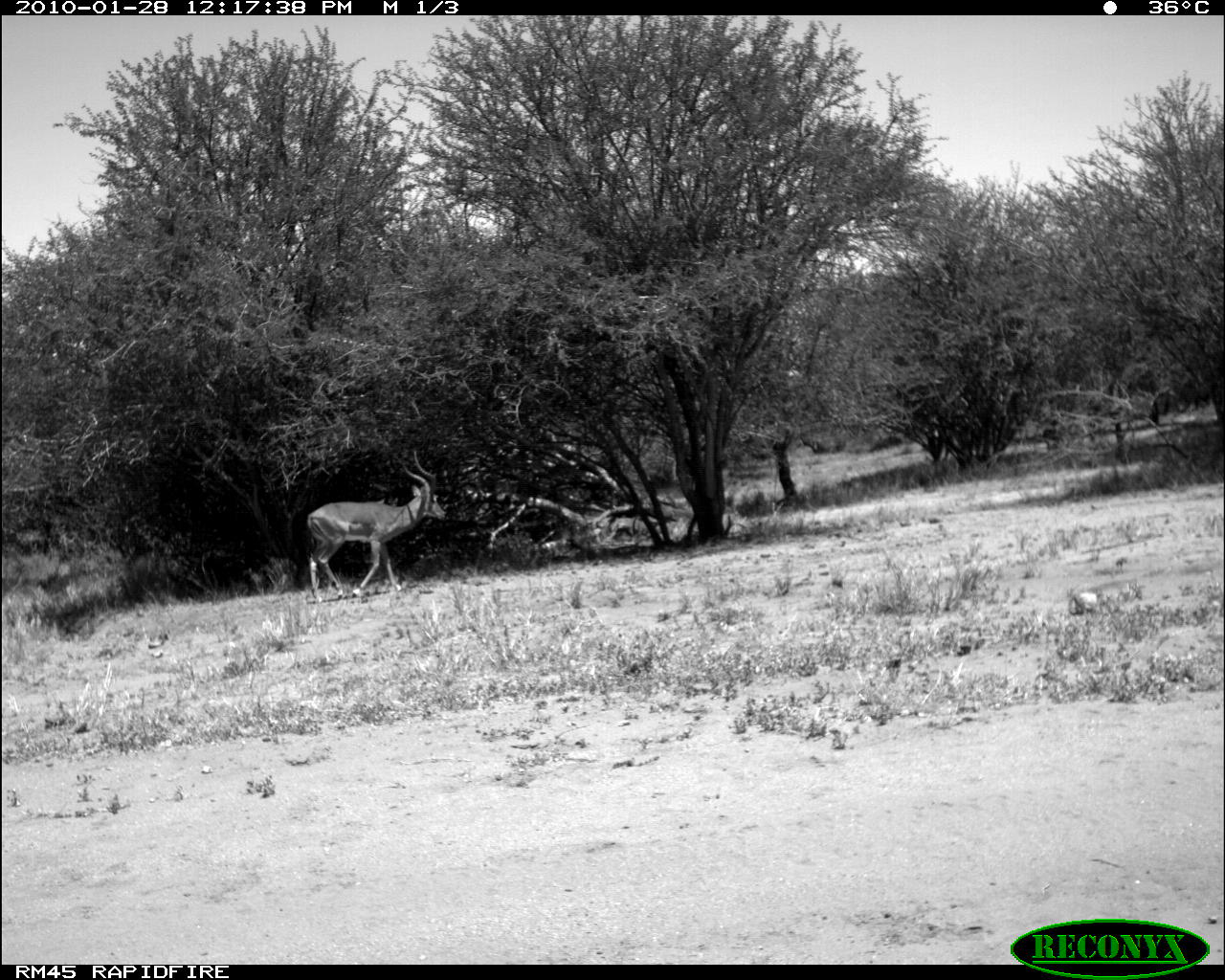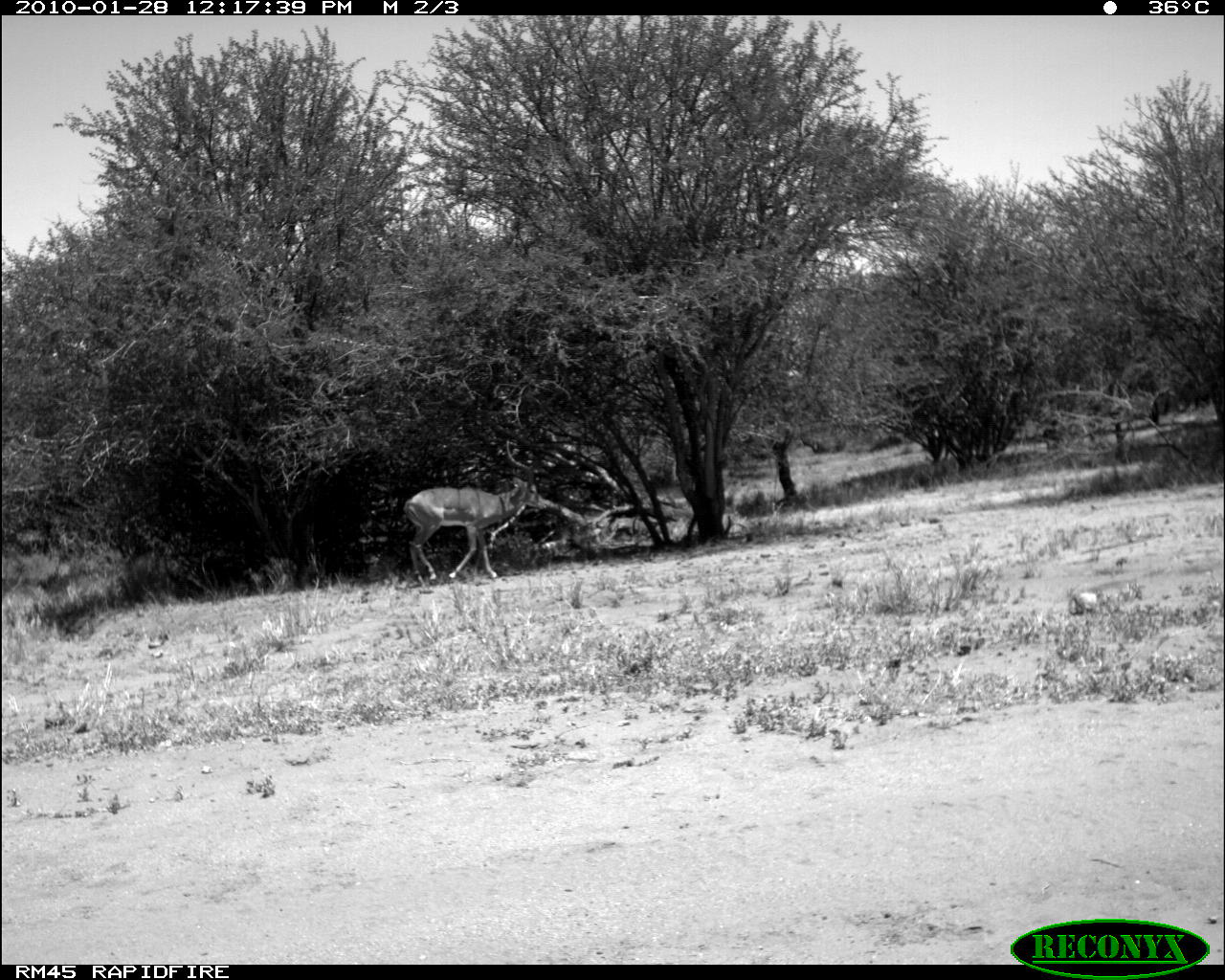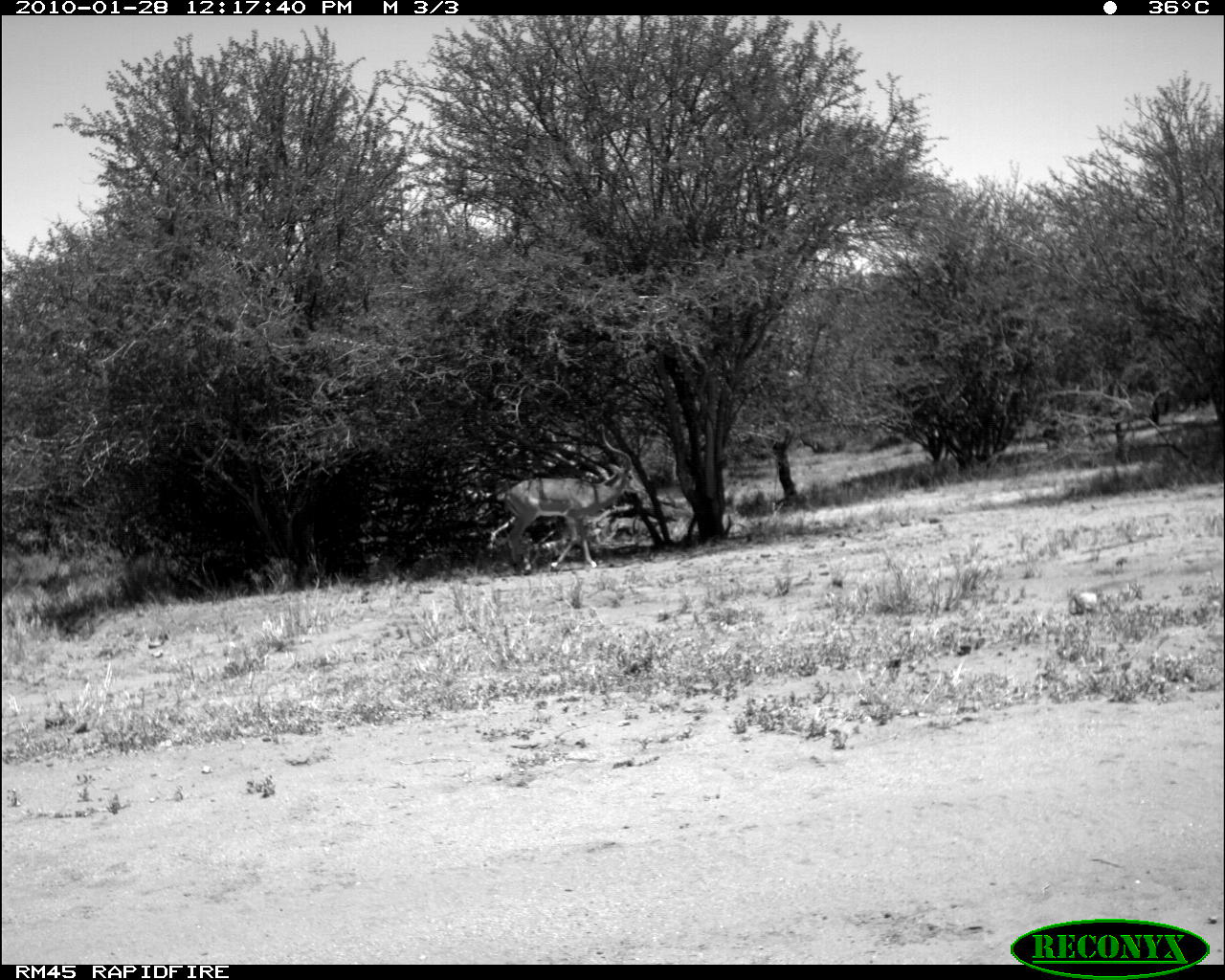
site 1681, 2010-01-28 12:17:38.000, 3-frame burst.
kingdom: Animalia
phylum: Chordata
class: Mammalia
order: Artiodactyla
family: Bovidae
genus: Aepyceros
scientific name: Aepyceros melampus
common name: impala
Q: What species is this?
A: Aepyceros melampus (impala).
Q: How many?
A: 1.